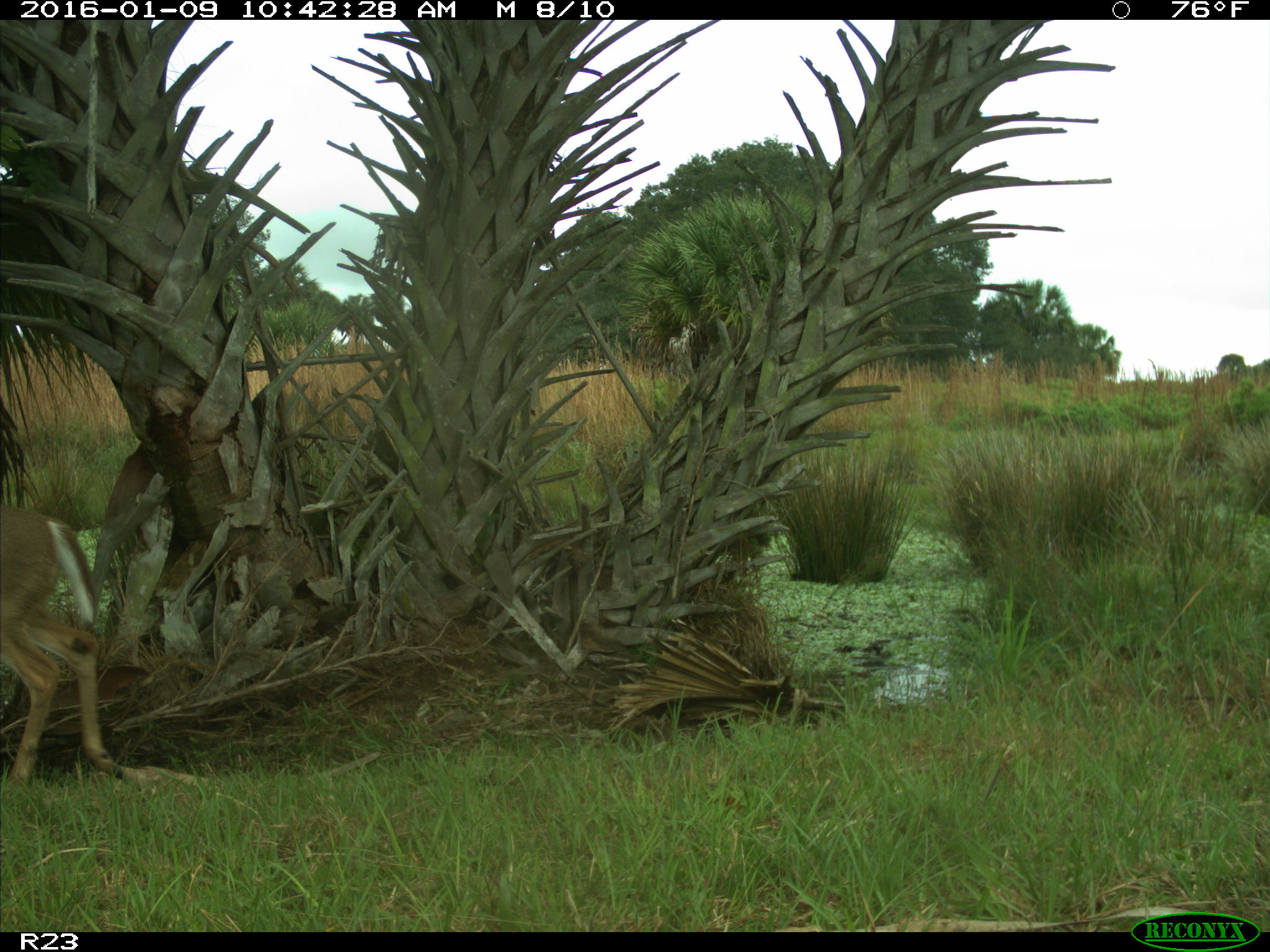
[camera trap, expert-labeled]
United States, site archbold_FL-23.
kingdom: Animalia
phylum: Chordata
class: Mammalia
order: Artiodactyla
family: Cervidae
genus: Odocoileus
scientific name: Odocoileus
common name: deer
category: unidentified deer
Unidentified deer (deer) (Odocoileus).